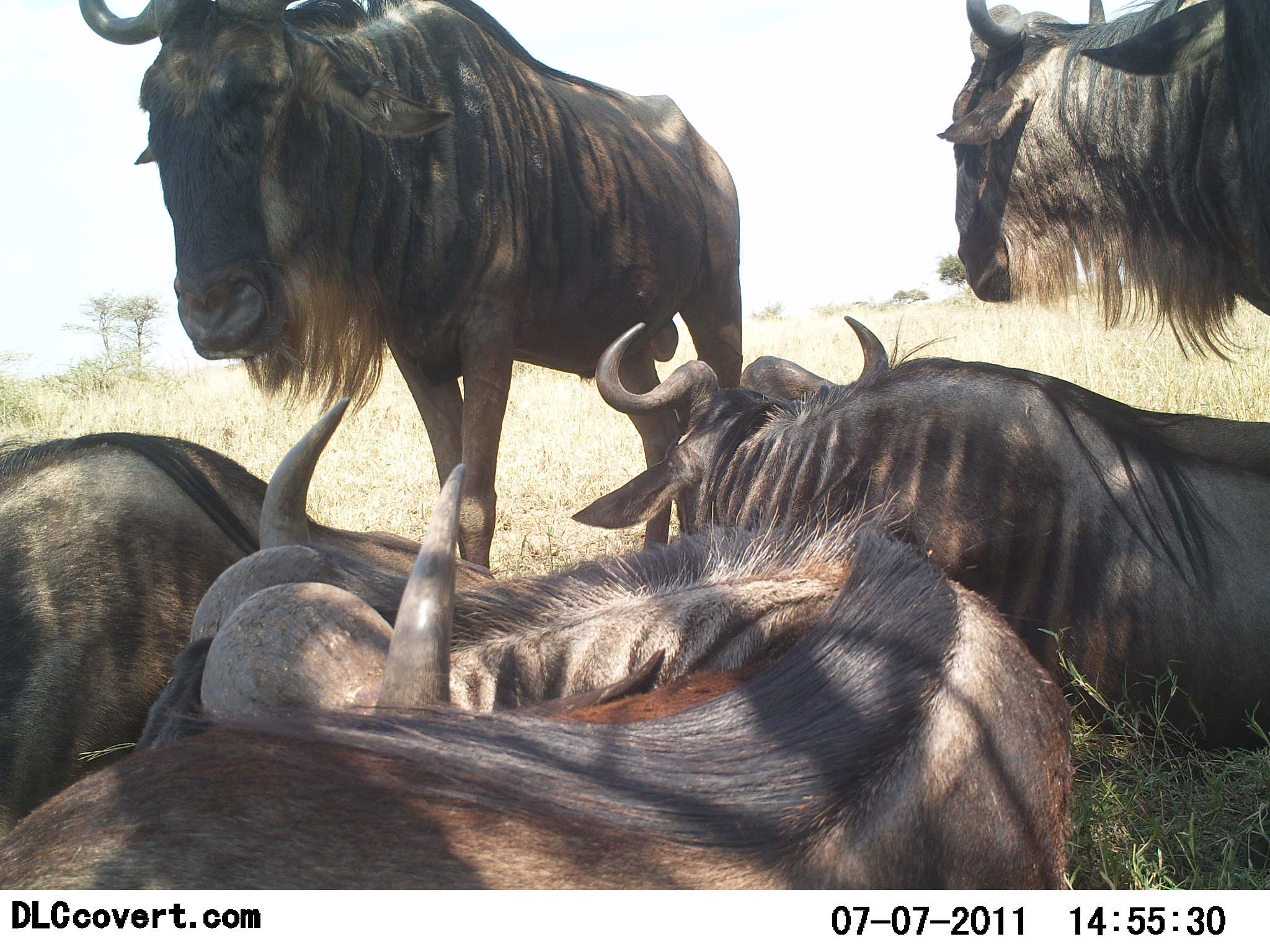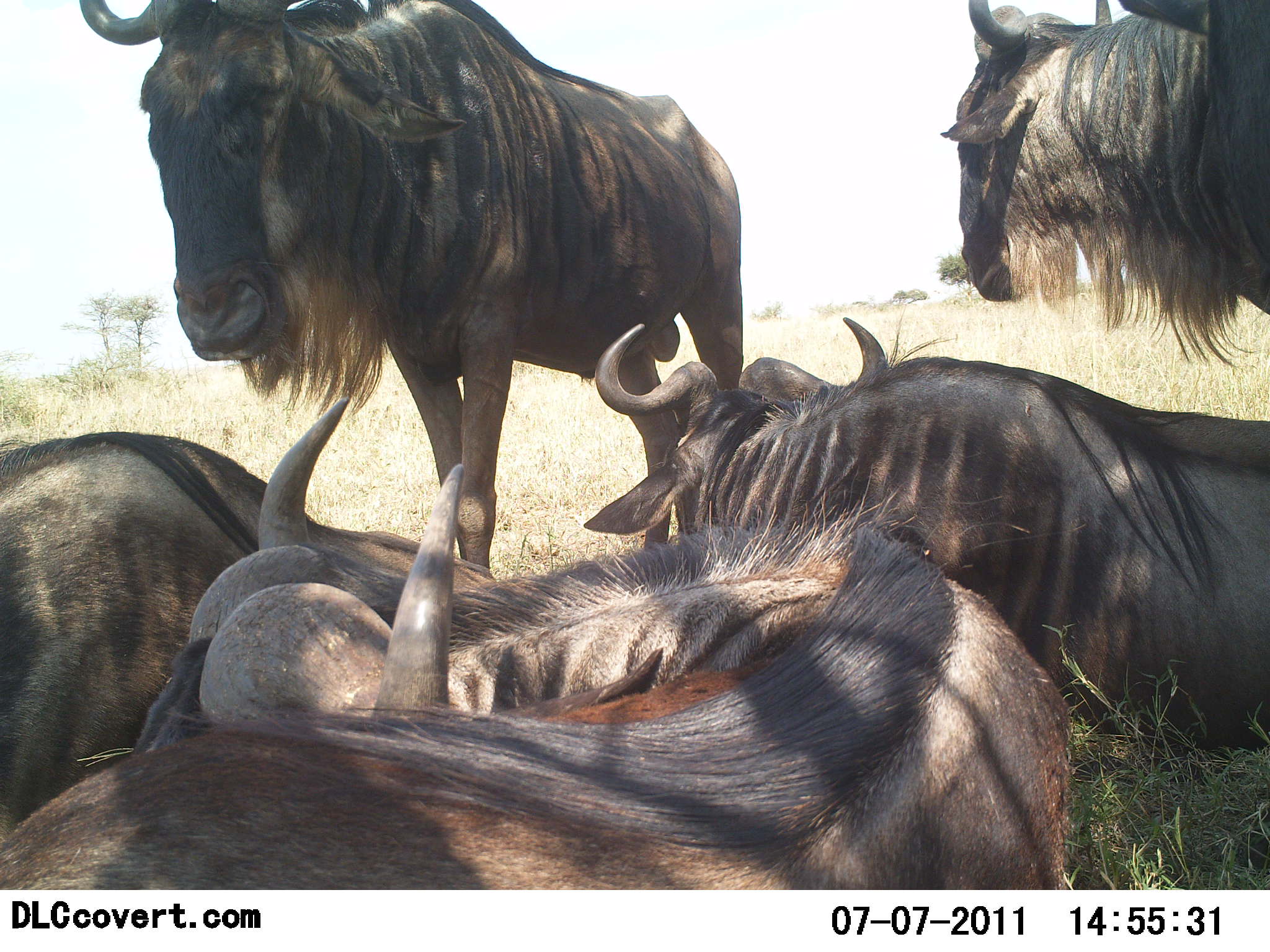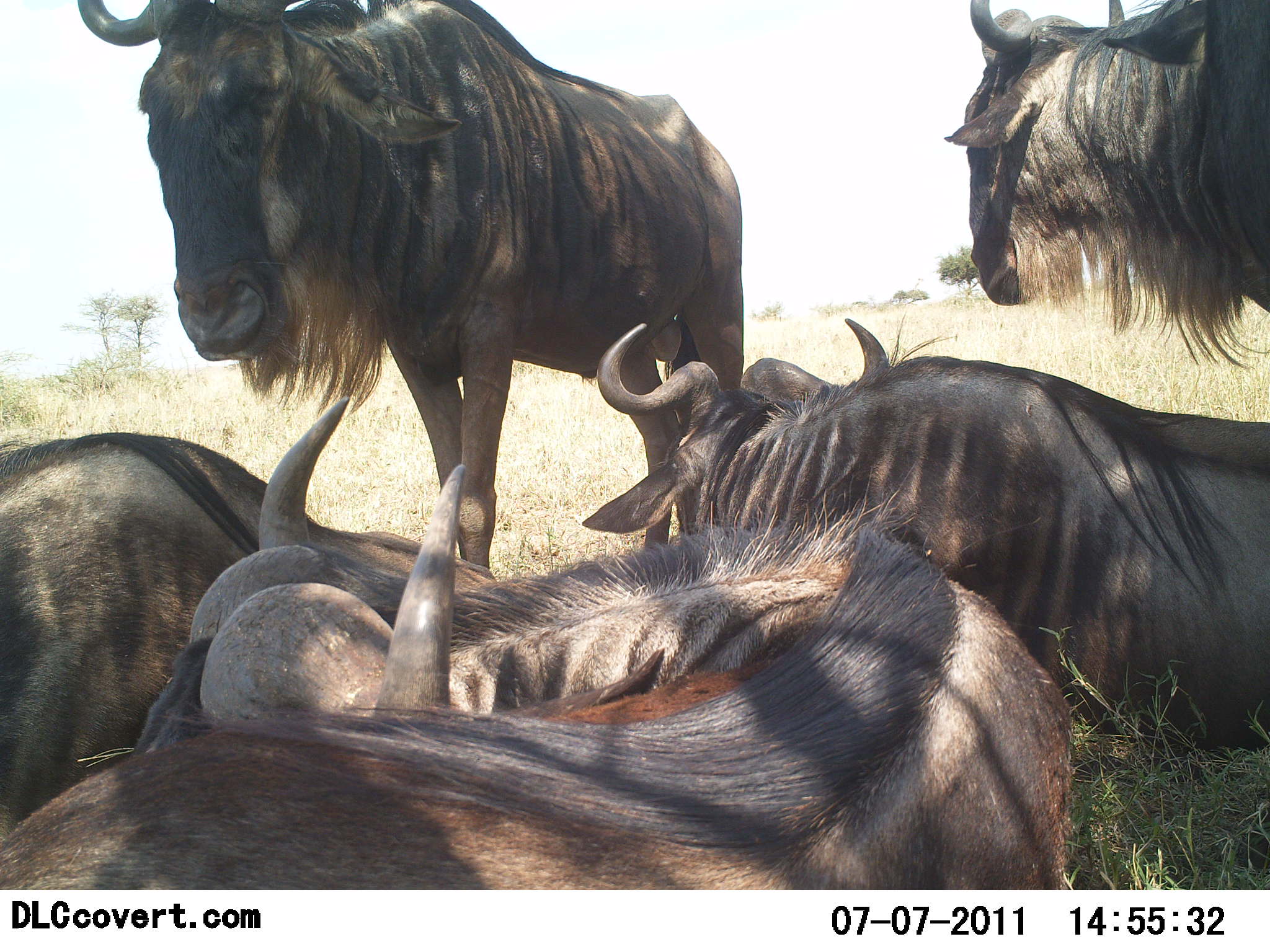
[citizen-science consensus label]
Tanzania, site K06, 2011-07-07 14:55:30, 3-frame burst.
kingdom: Animalia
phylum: Chordata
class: Mammalia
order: Artiodactyla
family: Bovidae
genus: Connochaetes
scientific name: Connochaetes taurinus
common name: blue wildebeest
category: wildebeest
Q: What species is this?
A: Wildebeest (blue wildebeest) (Connochaetes taurinus).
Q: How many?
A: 5.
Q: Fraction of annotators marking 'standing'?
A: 60%.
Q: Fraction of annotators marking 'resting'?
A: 100%.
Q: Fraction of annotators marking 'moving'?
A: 0%.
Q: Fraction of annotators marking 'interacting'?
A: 0%.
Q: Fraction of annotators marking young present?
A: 7%.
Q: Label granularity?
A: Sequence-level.